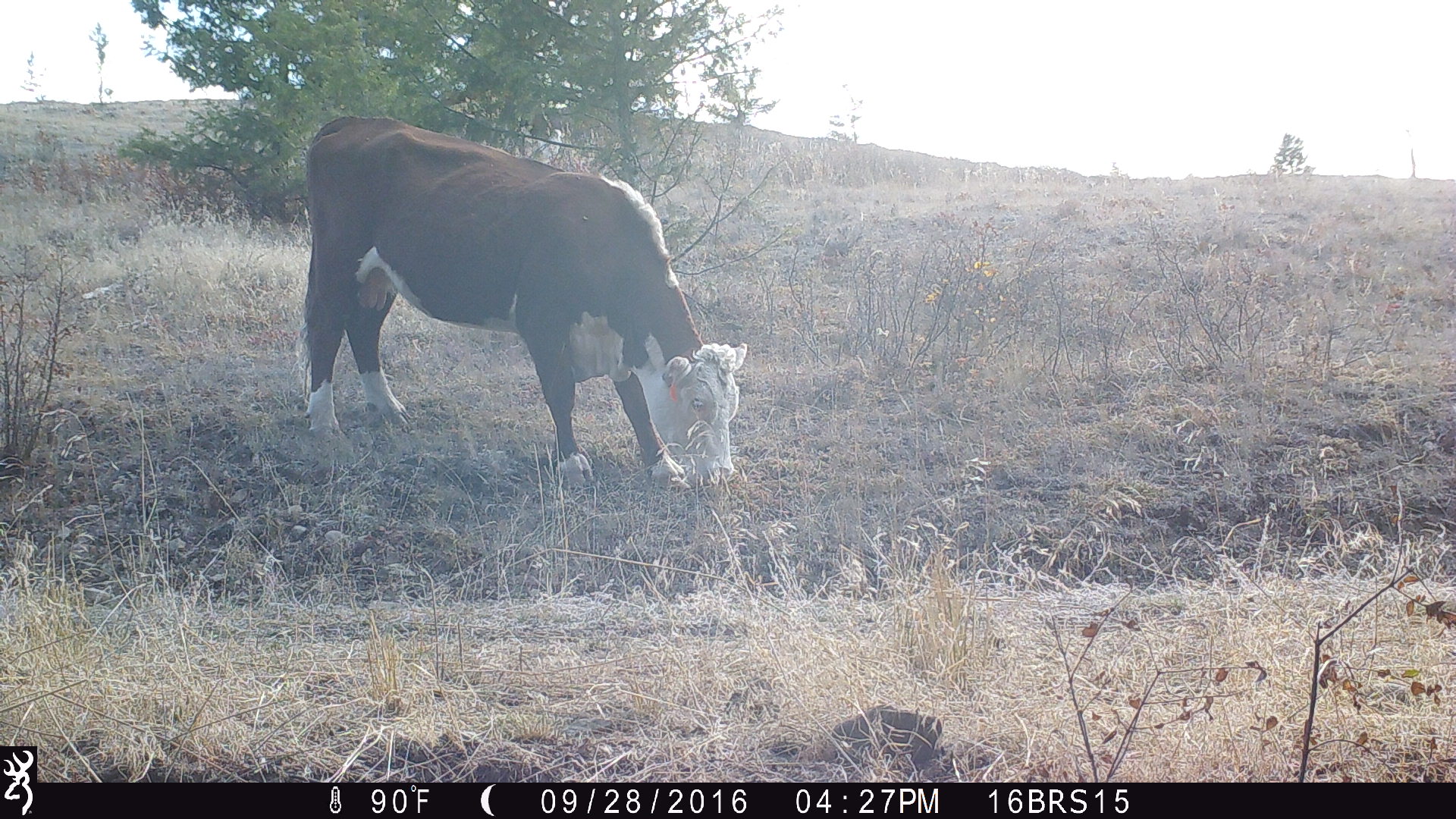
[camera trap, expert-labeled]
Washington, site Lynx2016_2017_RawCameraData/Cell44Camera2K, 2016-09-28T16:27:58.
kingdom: Animalia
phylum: Chordata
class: Mammalia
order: Artiodactyla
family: Bovidae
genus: Bos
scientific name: Bos taurus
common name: domestic cattle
Domestic cattle (Bos taurus). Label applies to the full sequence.